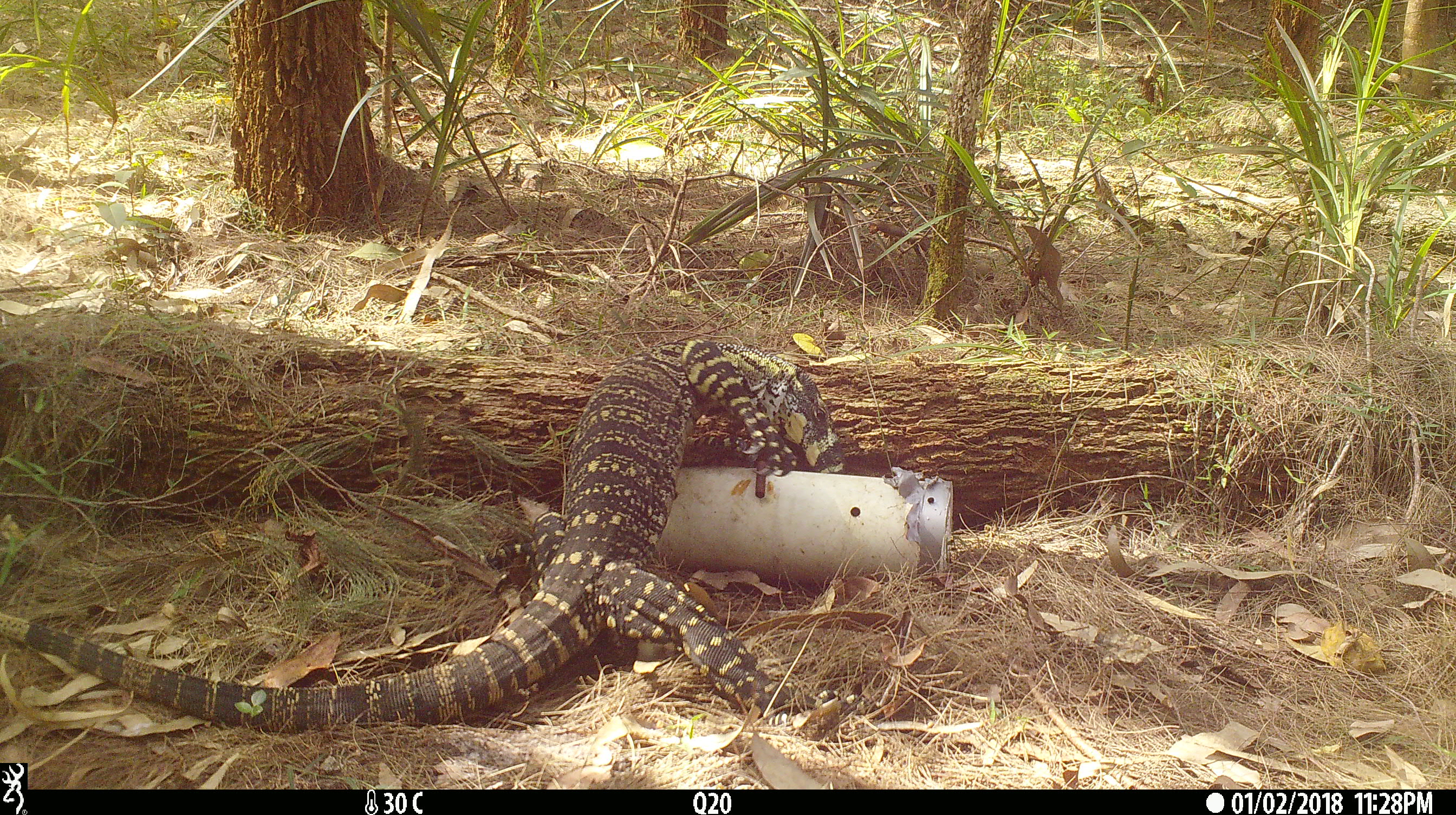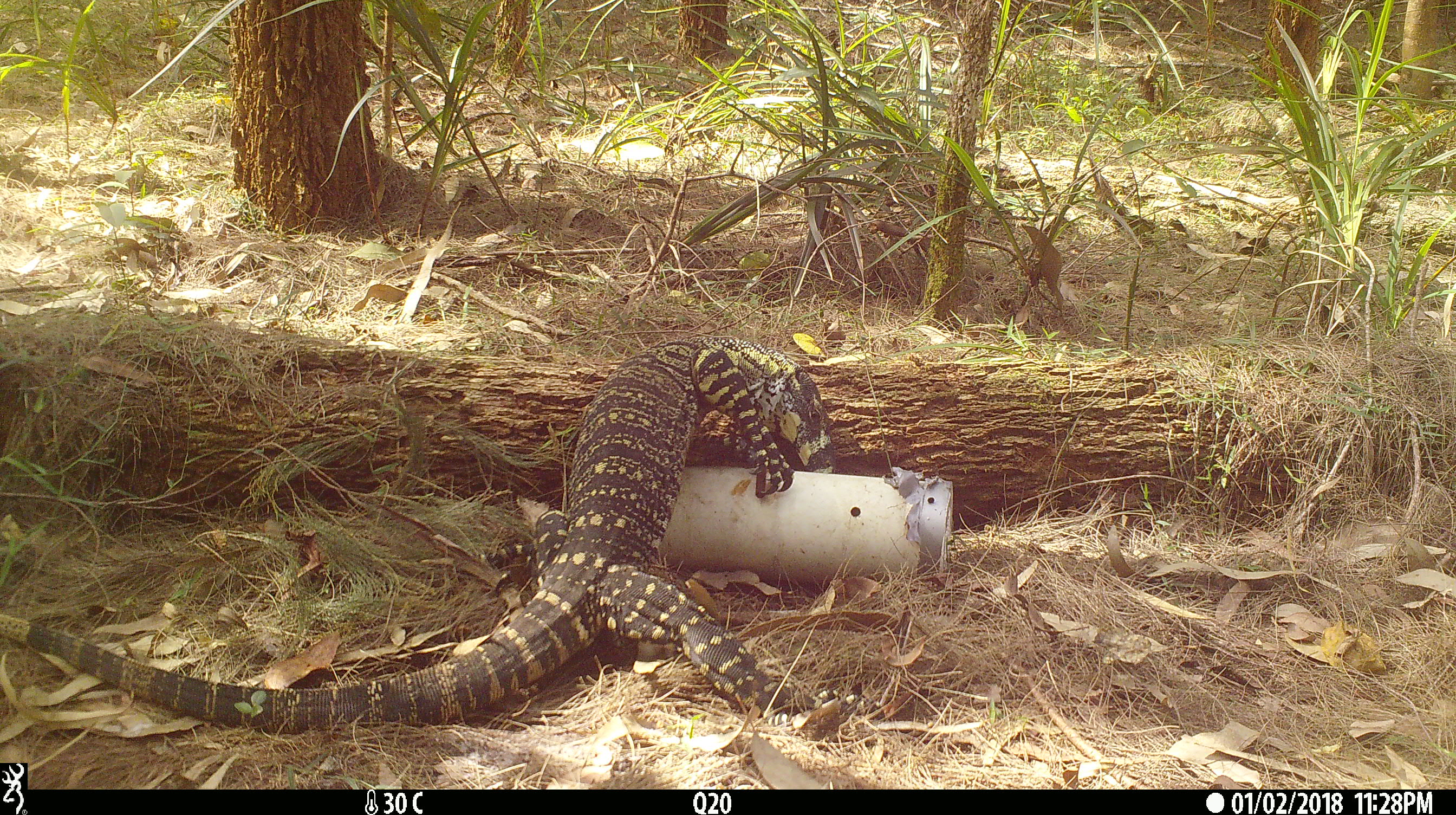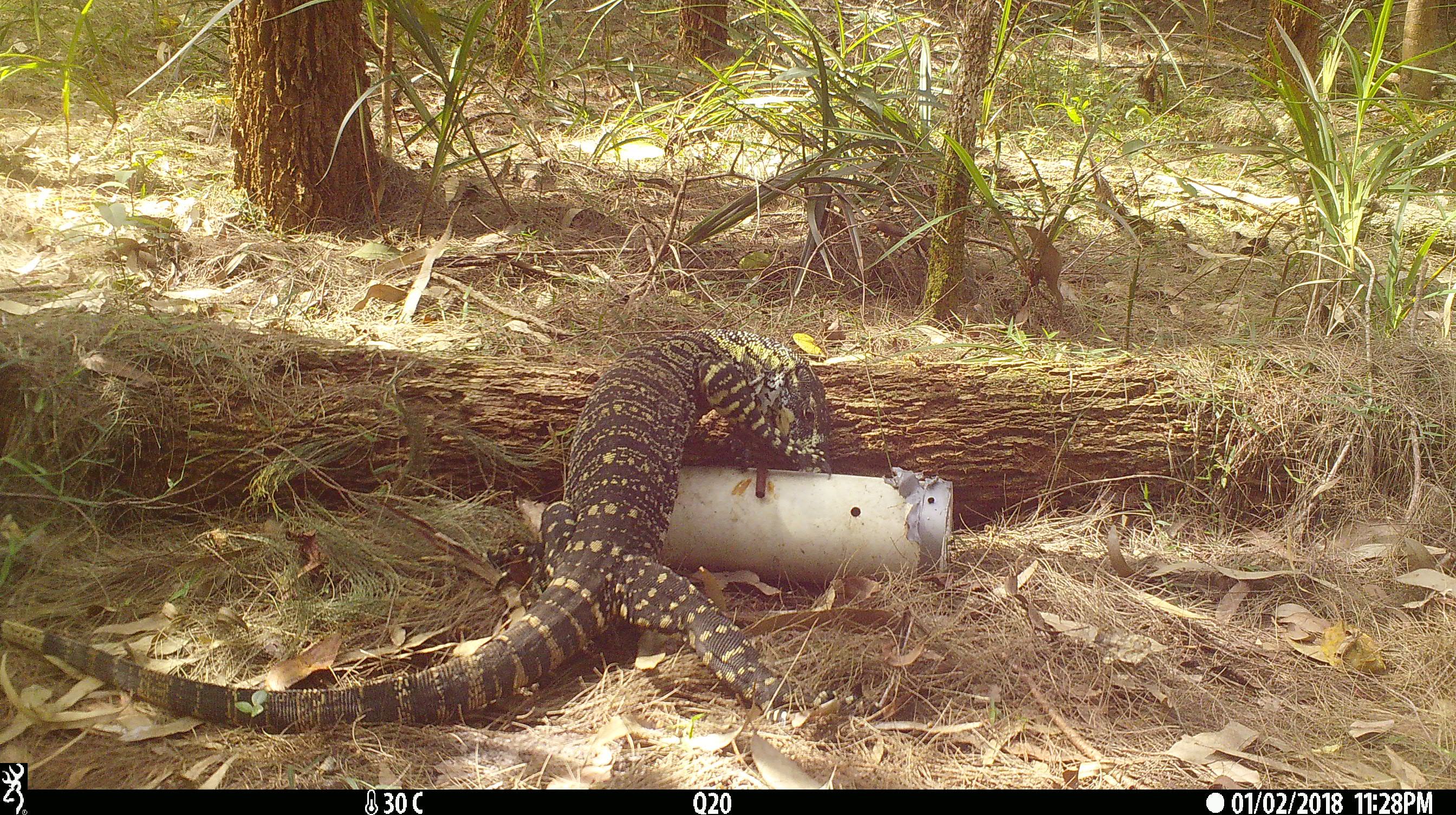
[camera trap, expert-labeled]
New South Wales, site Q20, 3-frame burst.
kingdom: Animalia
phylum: Chordata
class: Reptilia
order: Squamata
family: Varanidae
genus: Varanus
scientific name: Varanus varius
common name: lace monitor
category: goanna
Goanna (lace monitor) (Varanus varius).